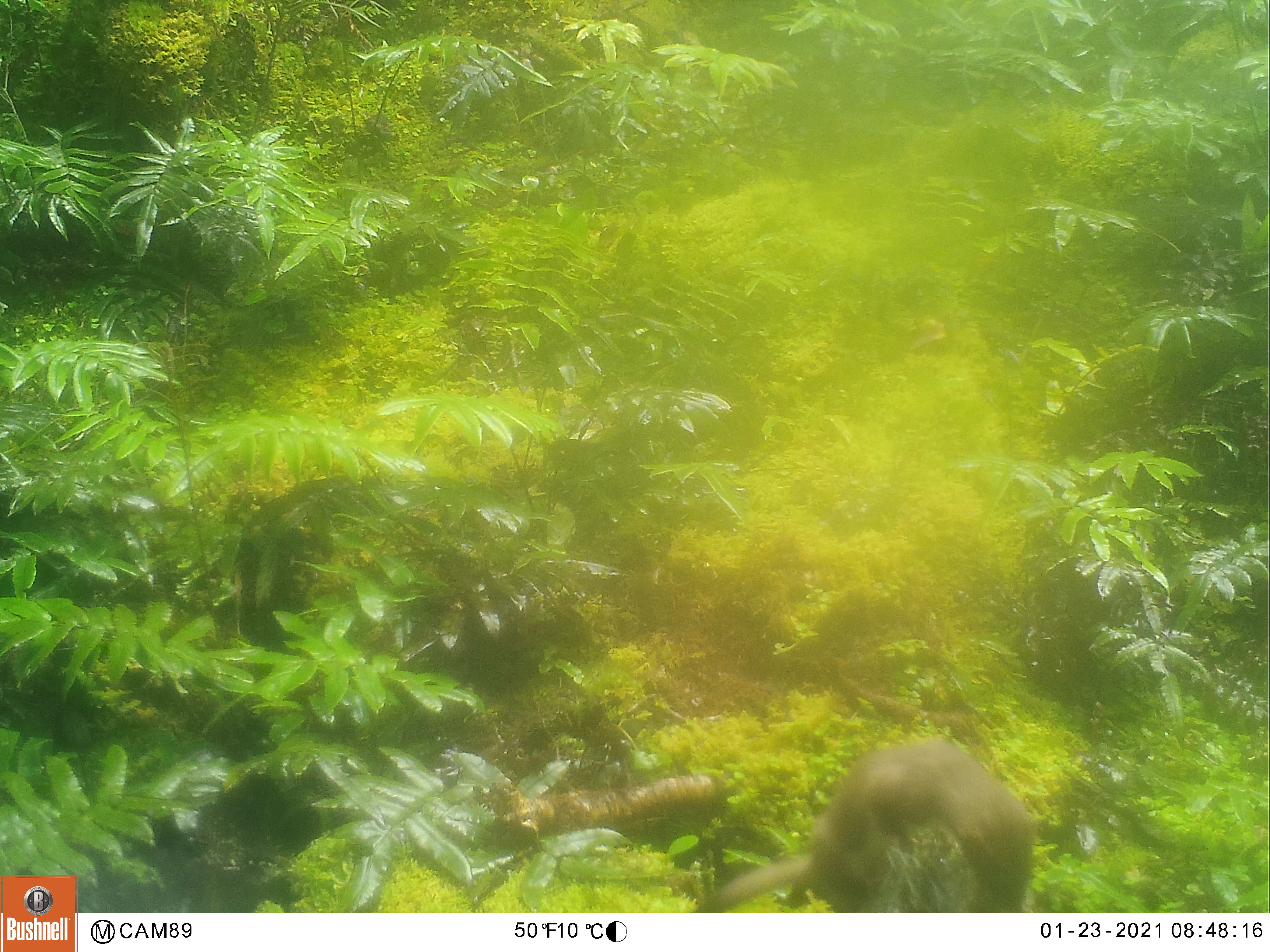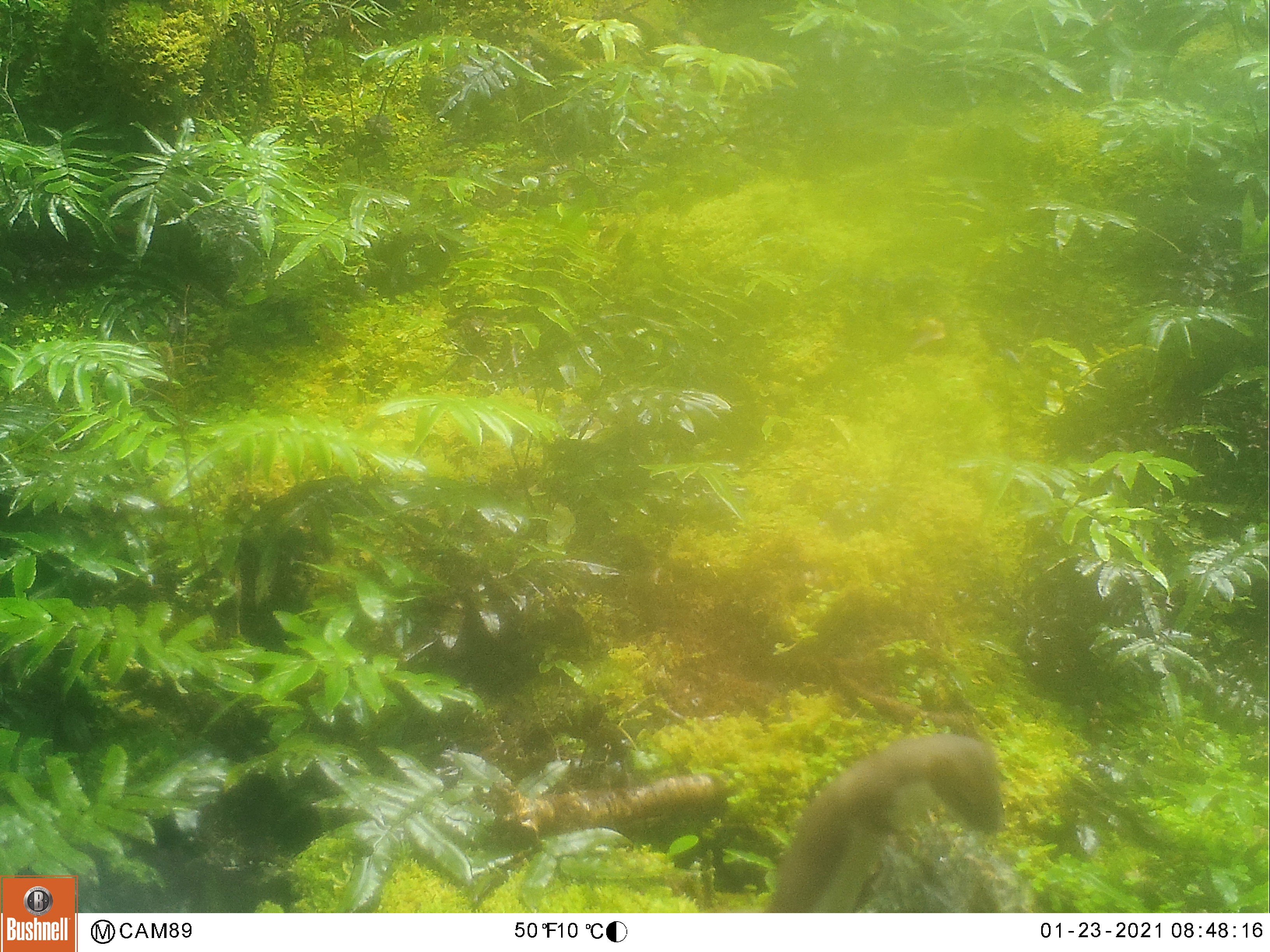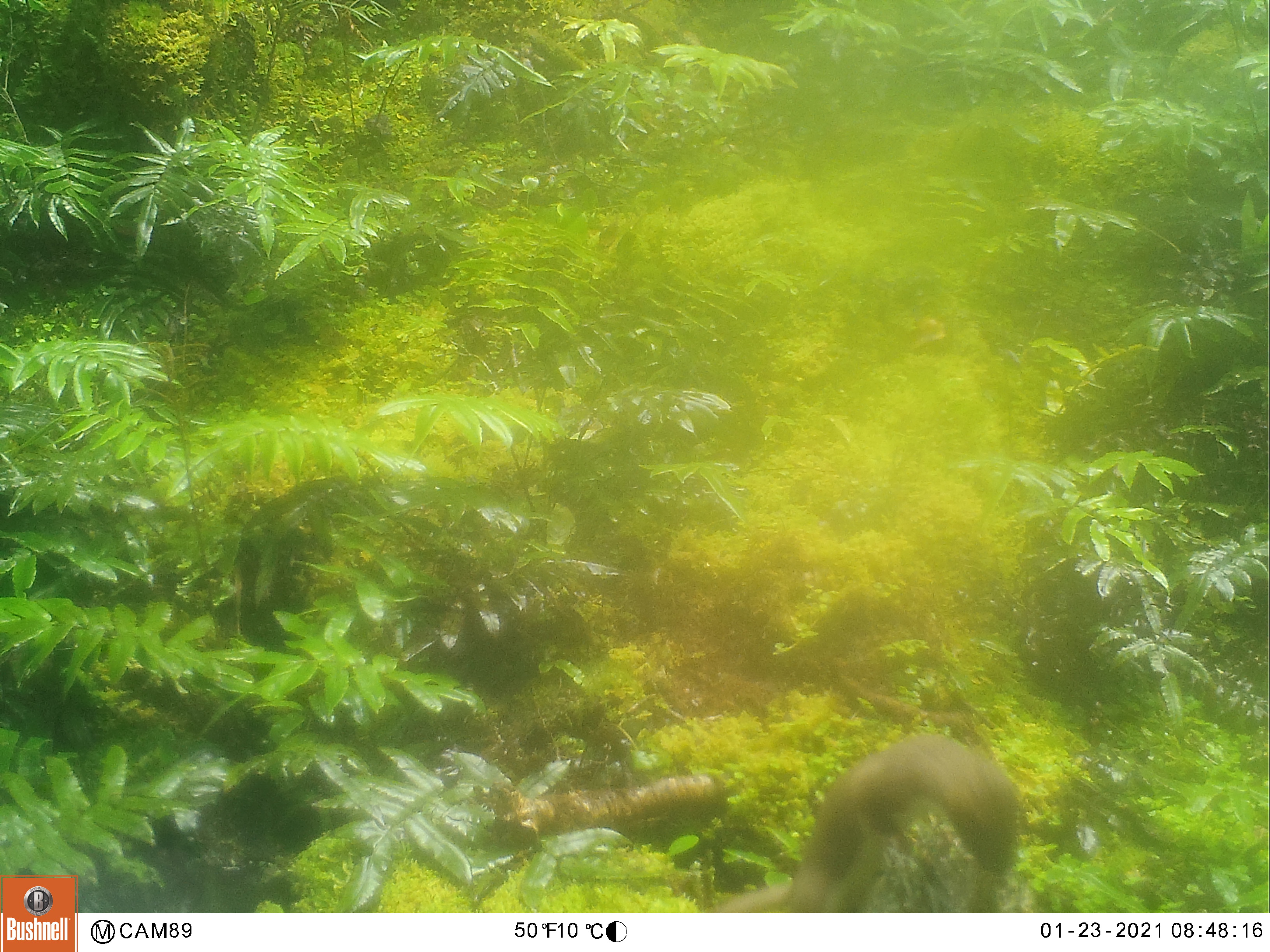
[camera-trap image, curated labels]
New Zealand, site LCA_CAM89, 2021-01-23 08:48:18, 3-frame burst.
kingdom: Animalia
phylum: Chordata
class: Mammalia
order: Carnivora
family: Mustelidae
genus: Mustela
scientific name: Mustela erminea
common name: stoat